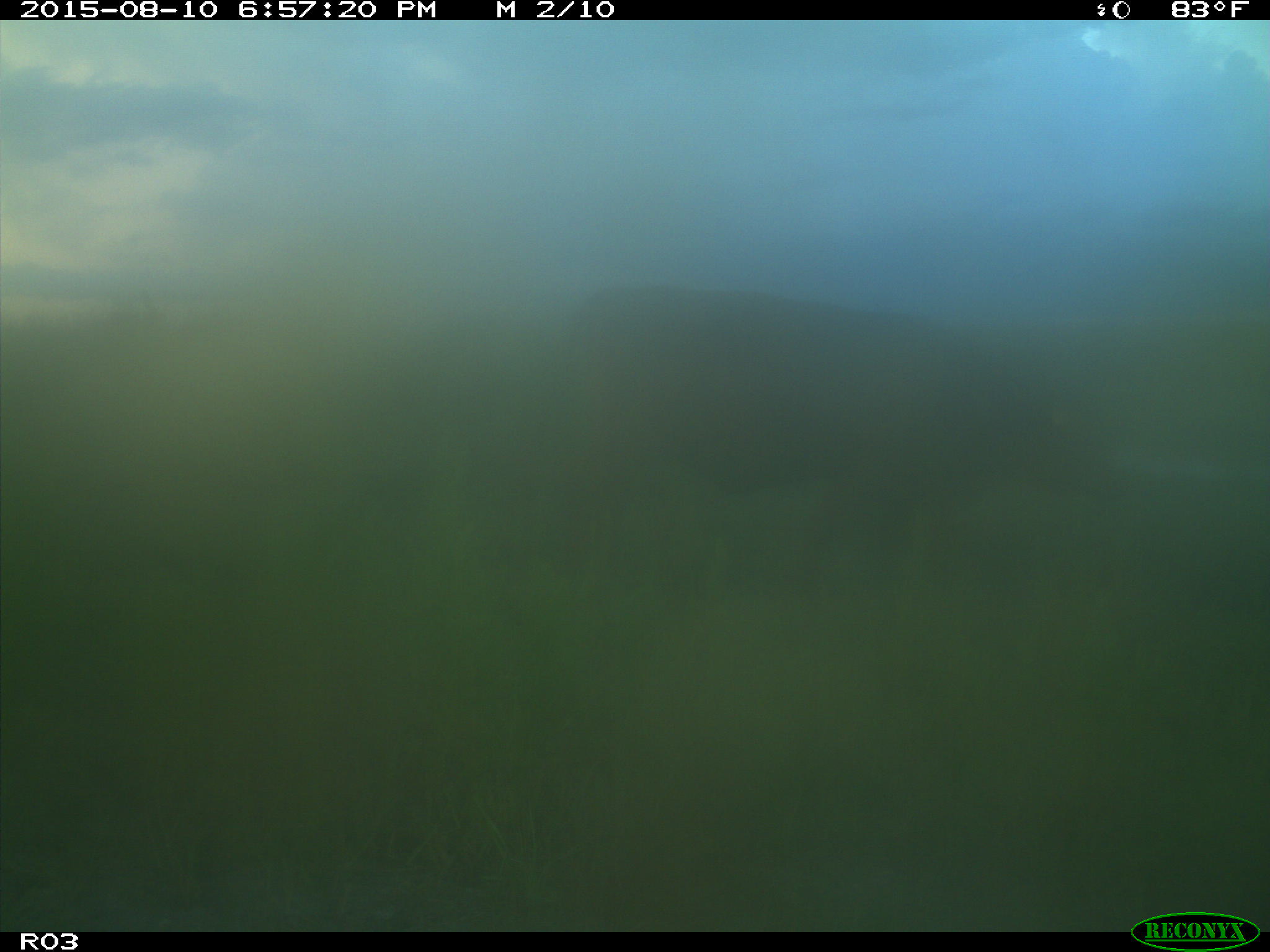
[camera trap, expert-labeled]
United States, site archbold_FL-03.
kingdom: Animalia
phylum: Chordata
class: Mammalia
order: Artiodactyla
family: Bovidae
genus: Bos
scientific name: Bos taurus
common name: domestic cow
Bos taurus (domestic cow).